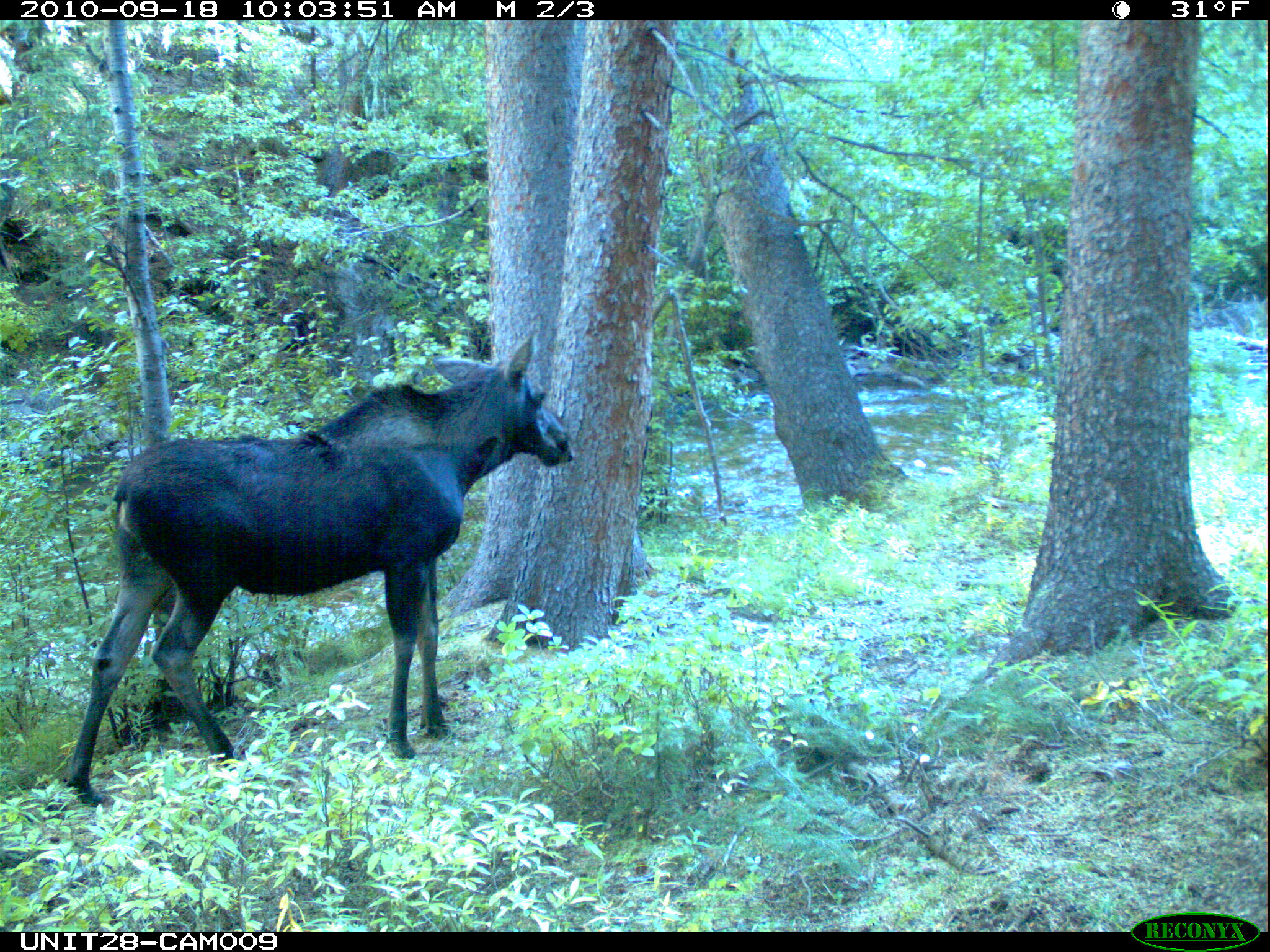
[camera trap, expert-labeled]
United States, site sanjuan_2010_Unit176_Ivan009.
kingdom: Animalia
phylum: Chordata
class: Mammalia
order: Artiodactyla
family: Cervidae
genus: Alces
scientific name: Alces alces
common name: moose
Alces alces (moose).